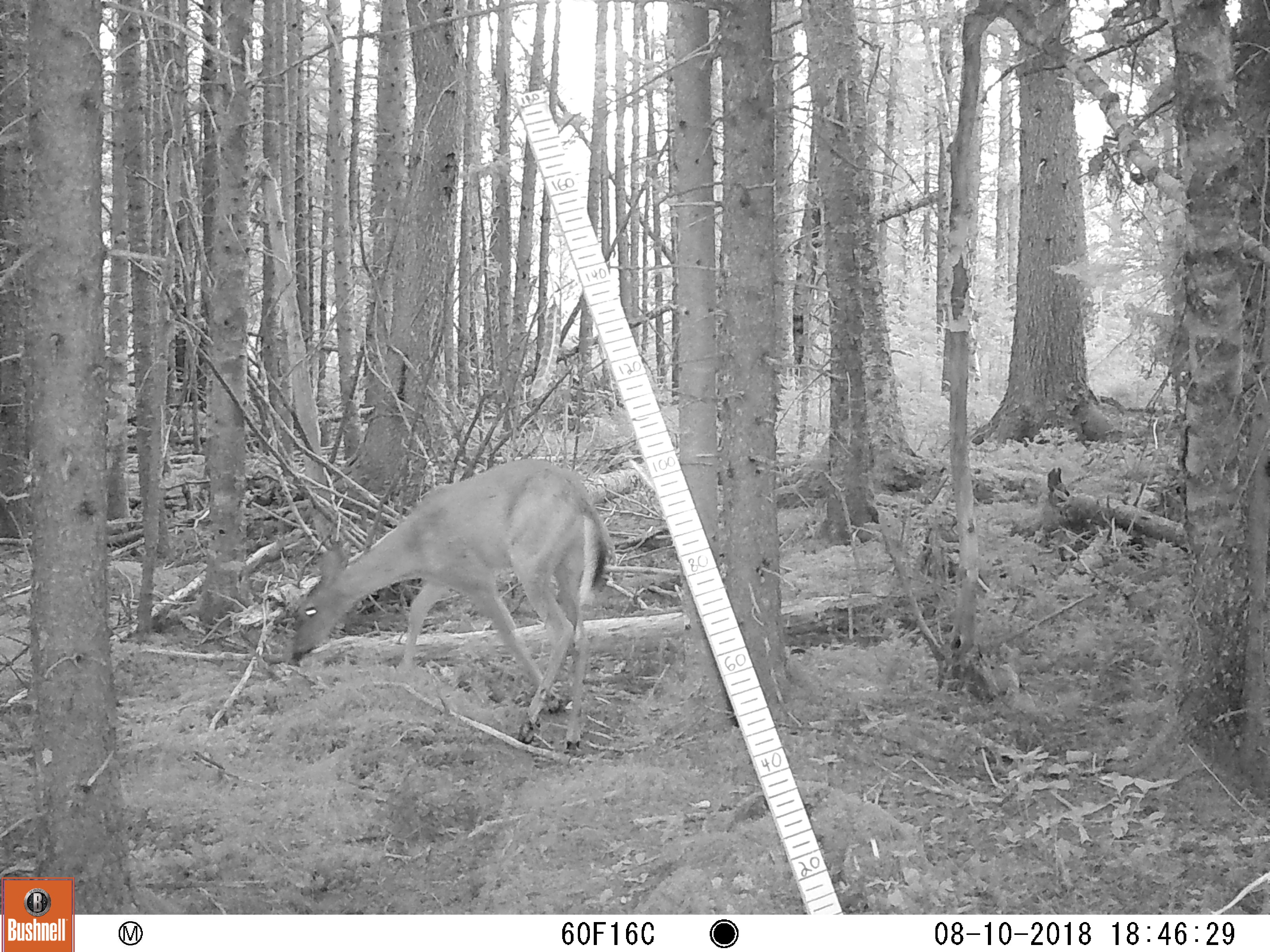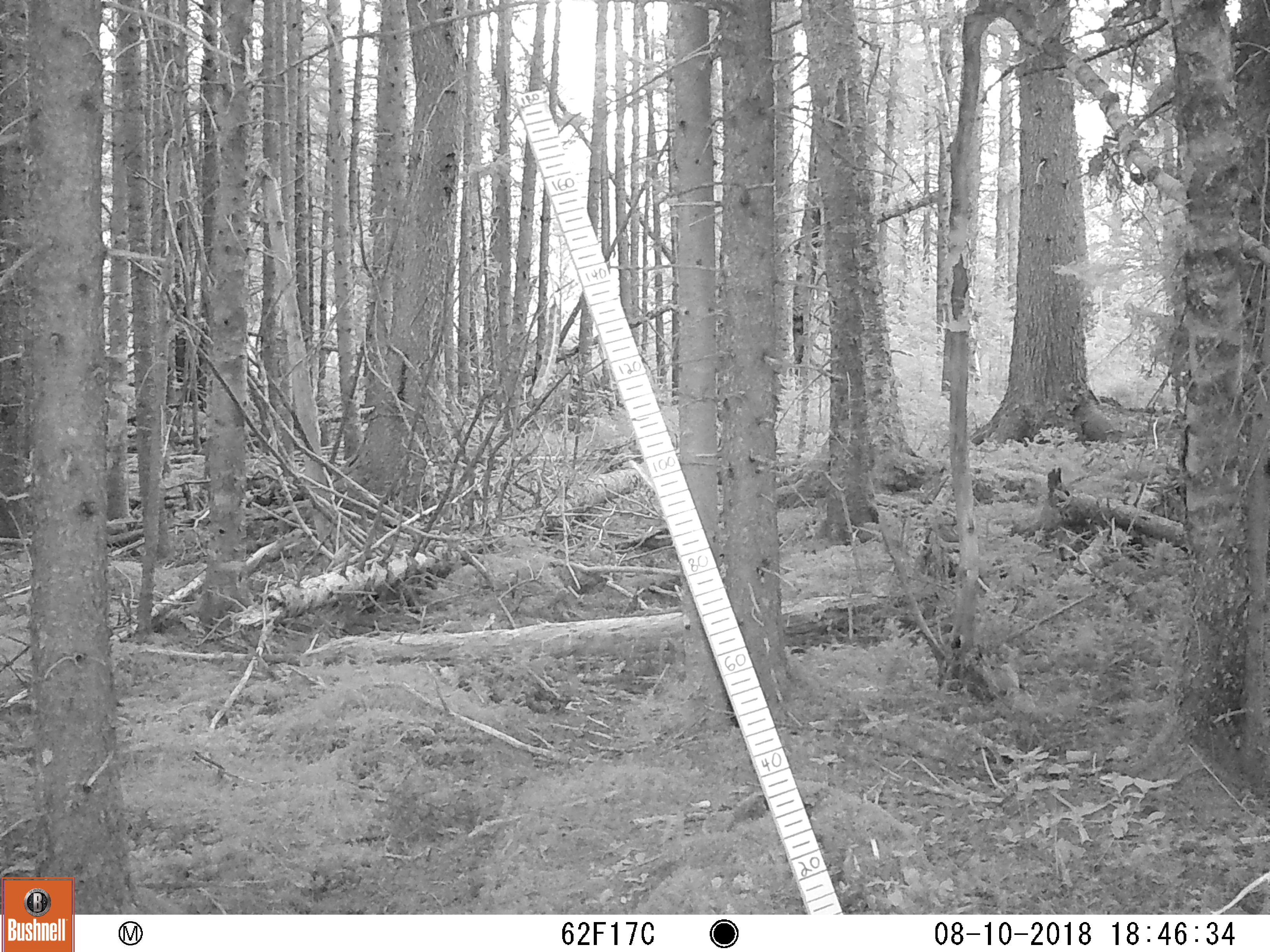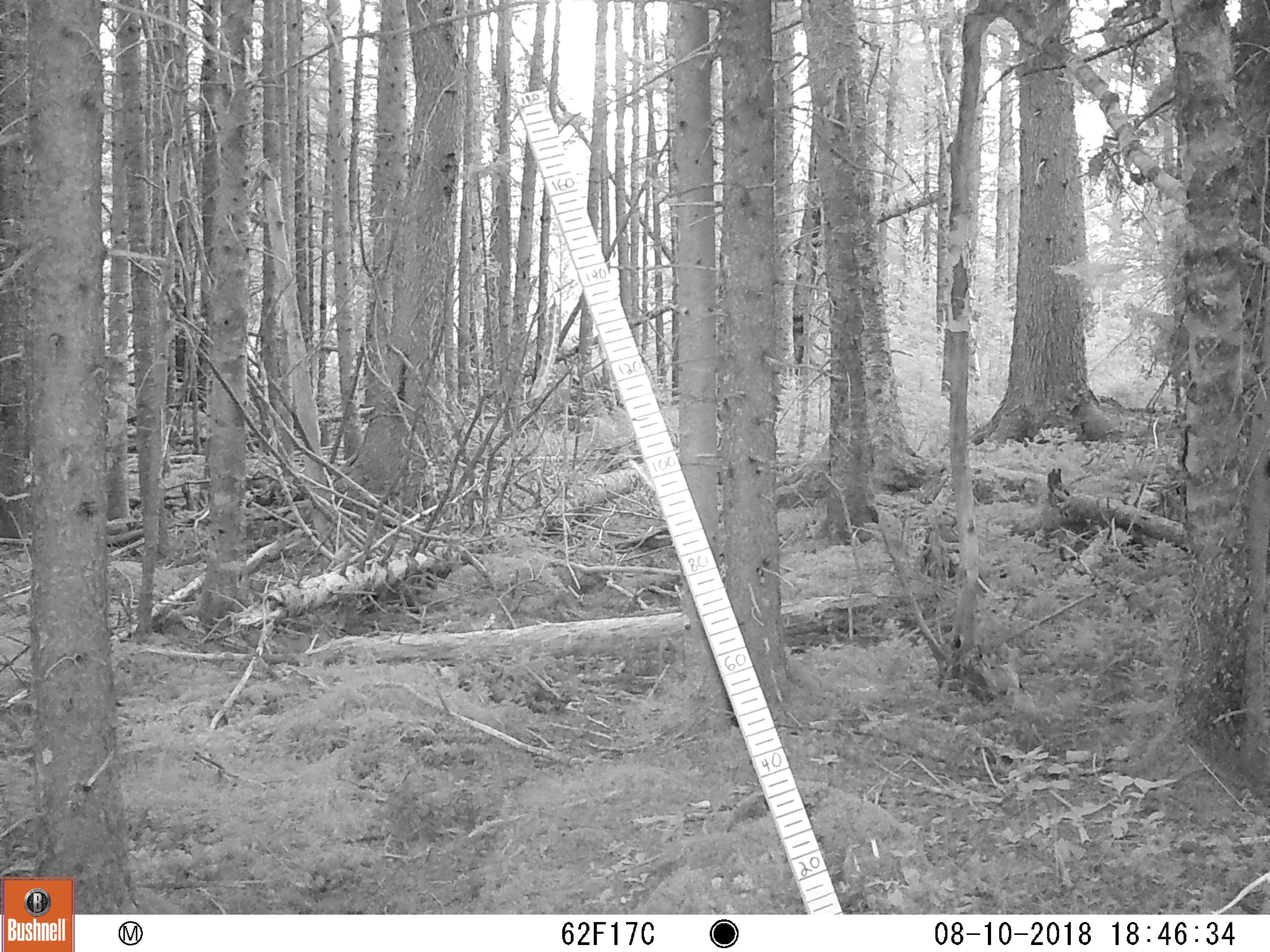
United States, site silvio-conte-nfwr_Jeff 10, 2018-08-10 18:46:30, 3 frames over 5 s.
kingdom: Animalia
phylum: Chordata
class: Mammalia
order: Artiodactyla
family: Cervidae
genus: Odocoileus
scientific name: Odocoileus virginianus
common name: white-tailed deer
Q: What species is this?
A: White-tailed deer (Odocoileus virginianus).